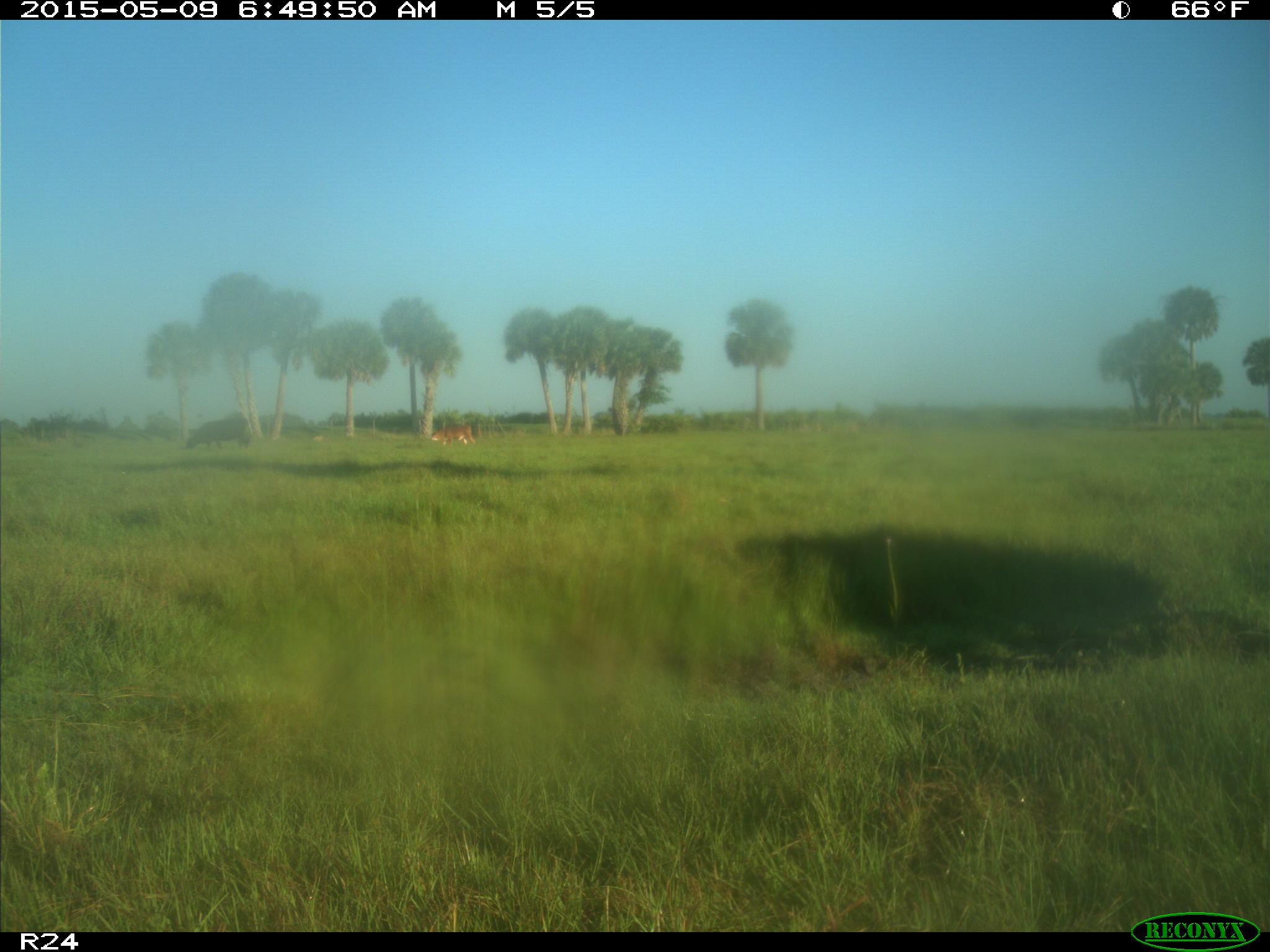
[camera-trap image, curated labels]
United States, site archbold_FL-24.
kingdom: Animalia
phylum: Chordata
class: Mammalia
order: Artiodactyla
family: Bovidae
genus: Bos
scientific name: Bos taurus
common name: domestic cow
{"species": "Bos taurus (domestic cow)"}